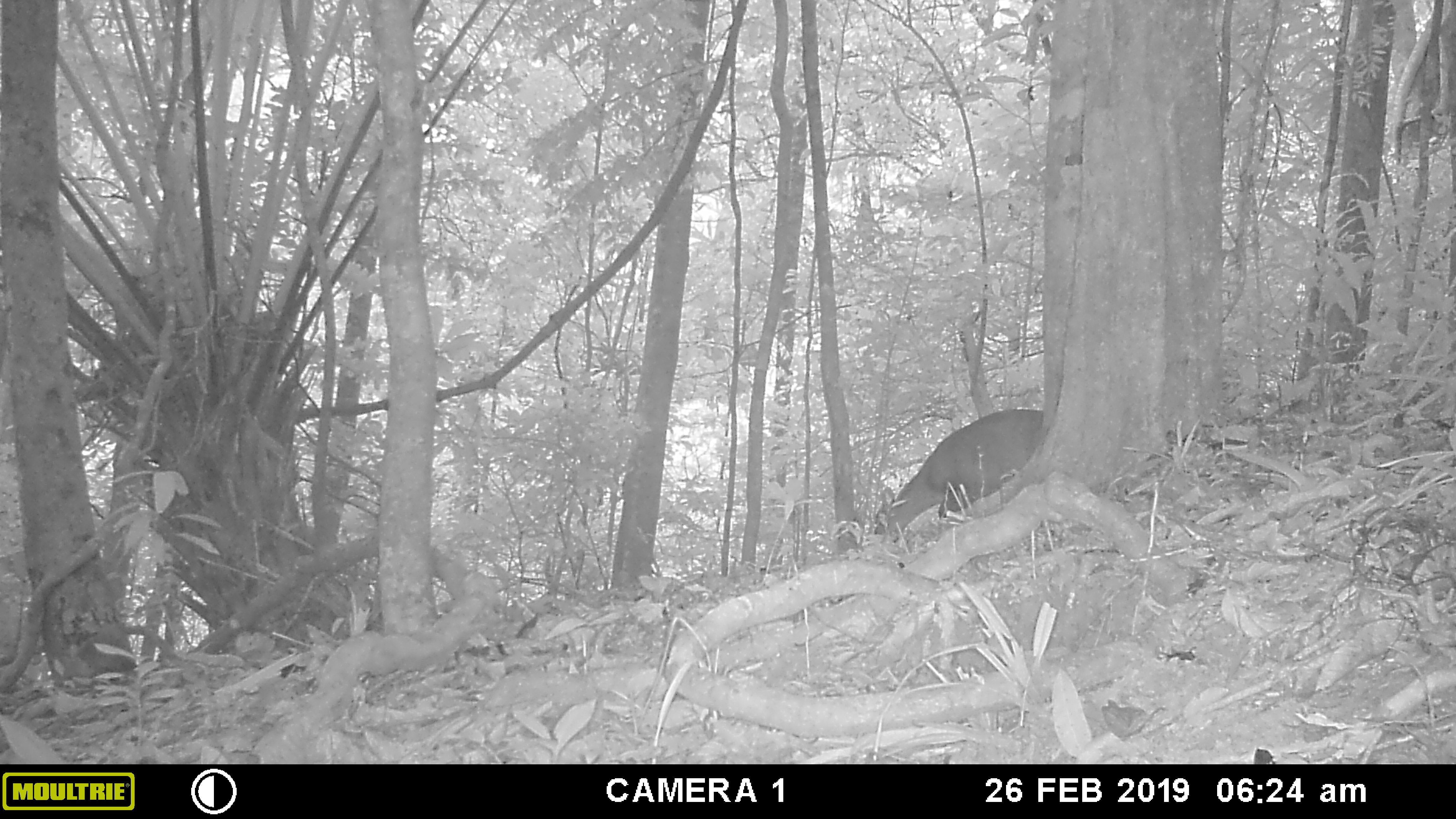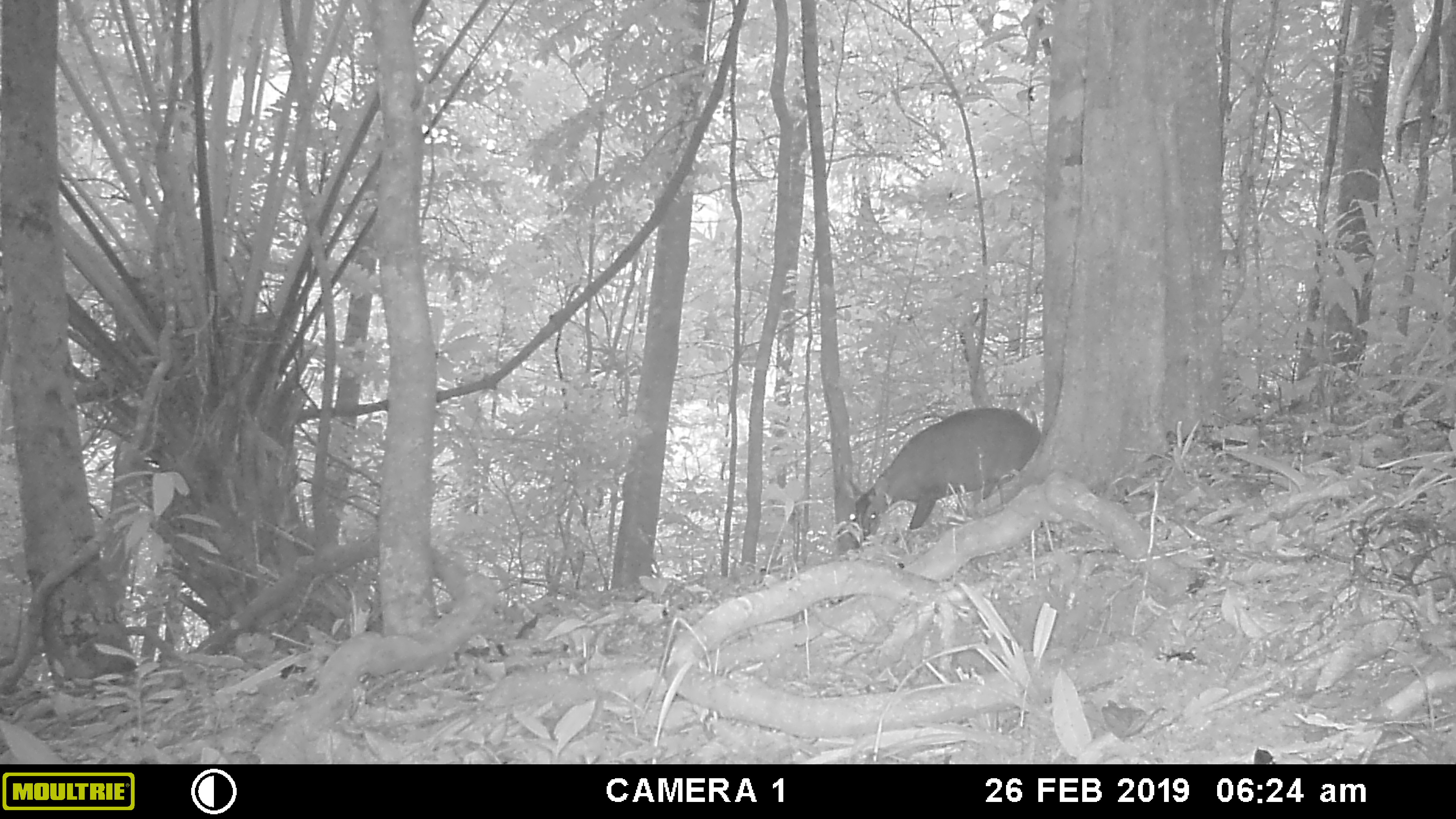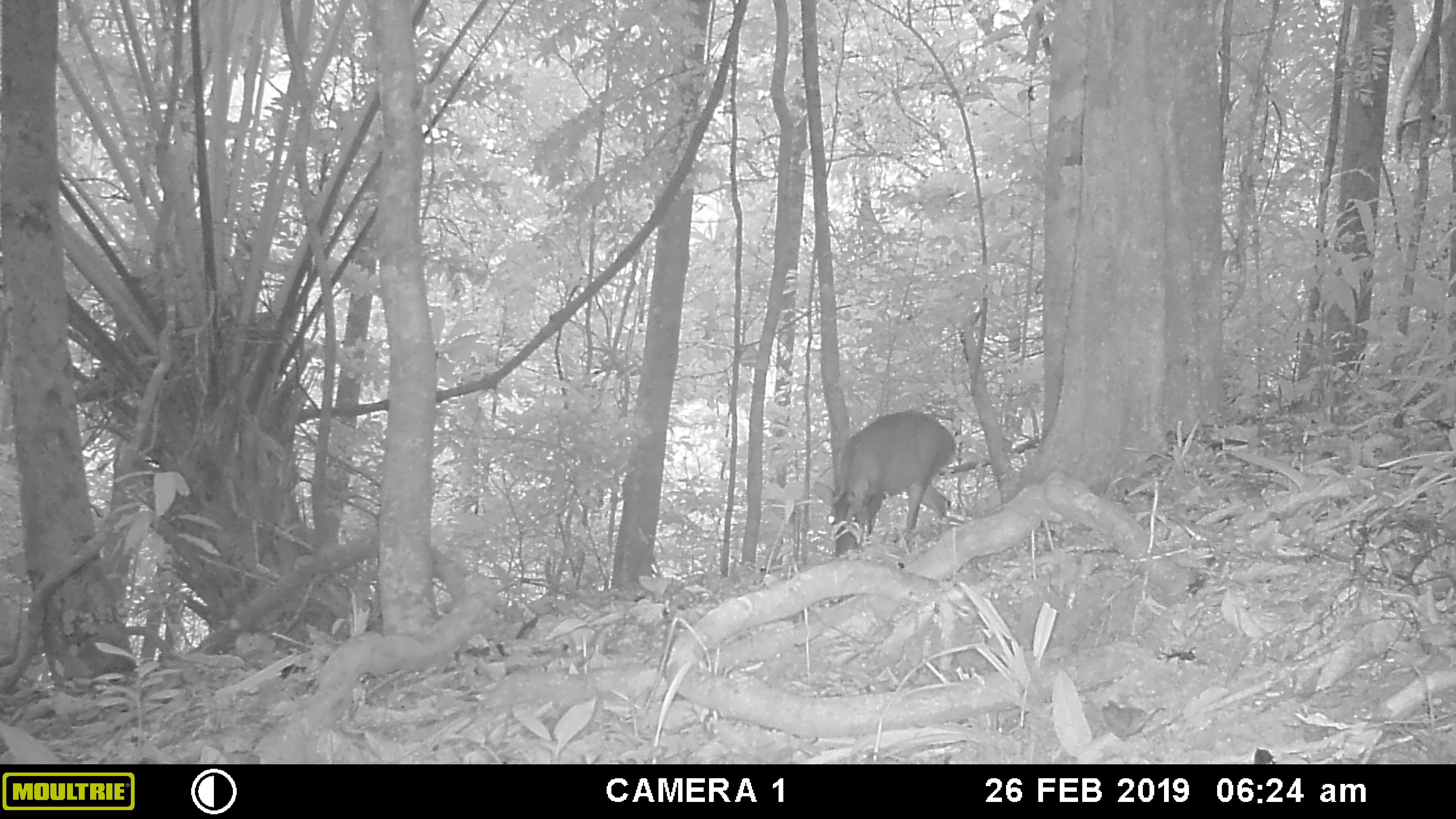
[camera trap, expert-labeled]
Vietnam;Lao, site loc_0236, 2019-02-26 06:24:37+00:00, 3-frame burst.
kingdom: Animalia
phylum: Chordata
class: Mammalia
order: Artiodactyla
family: Cervidae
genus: Muntiacus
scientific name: Muntiacus vuquangensis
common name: large-antlered muntjac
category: large antlered muntjac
Large antlered muntjac (large-antlered muntjac) (Muntiacus vuquangensis). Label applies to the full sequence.